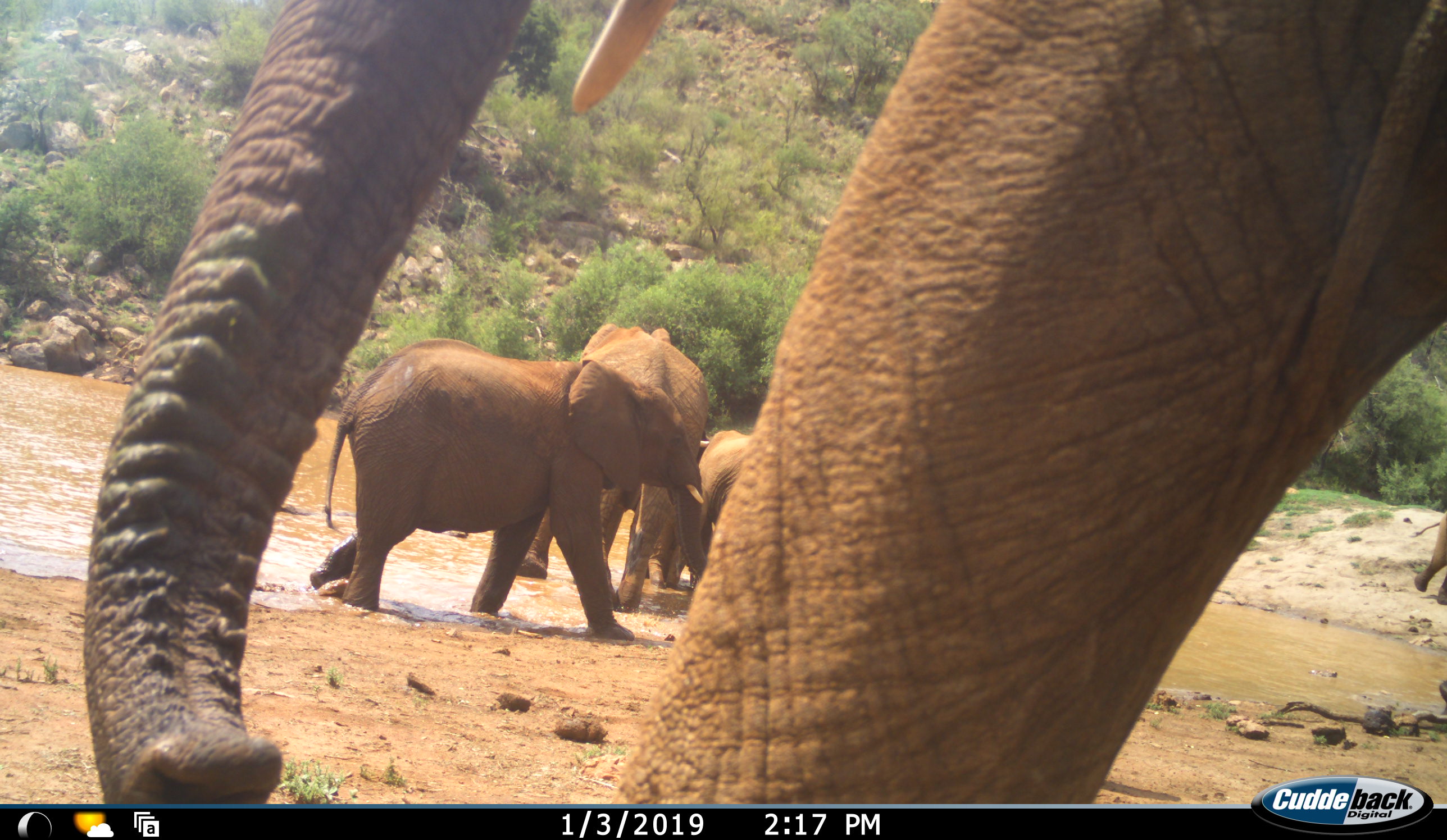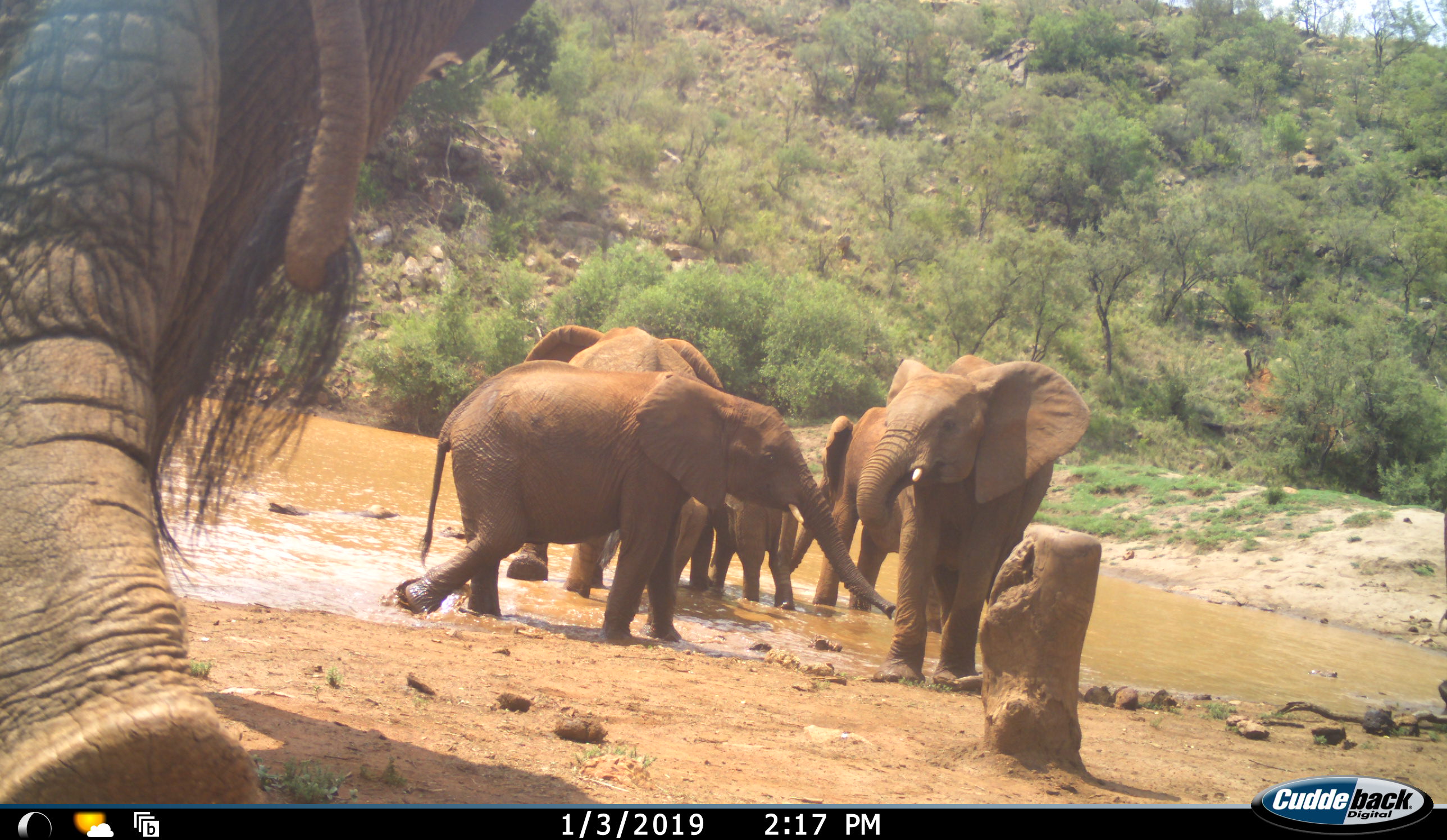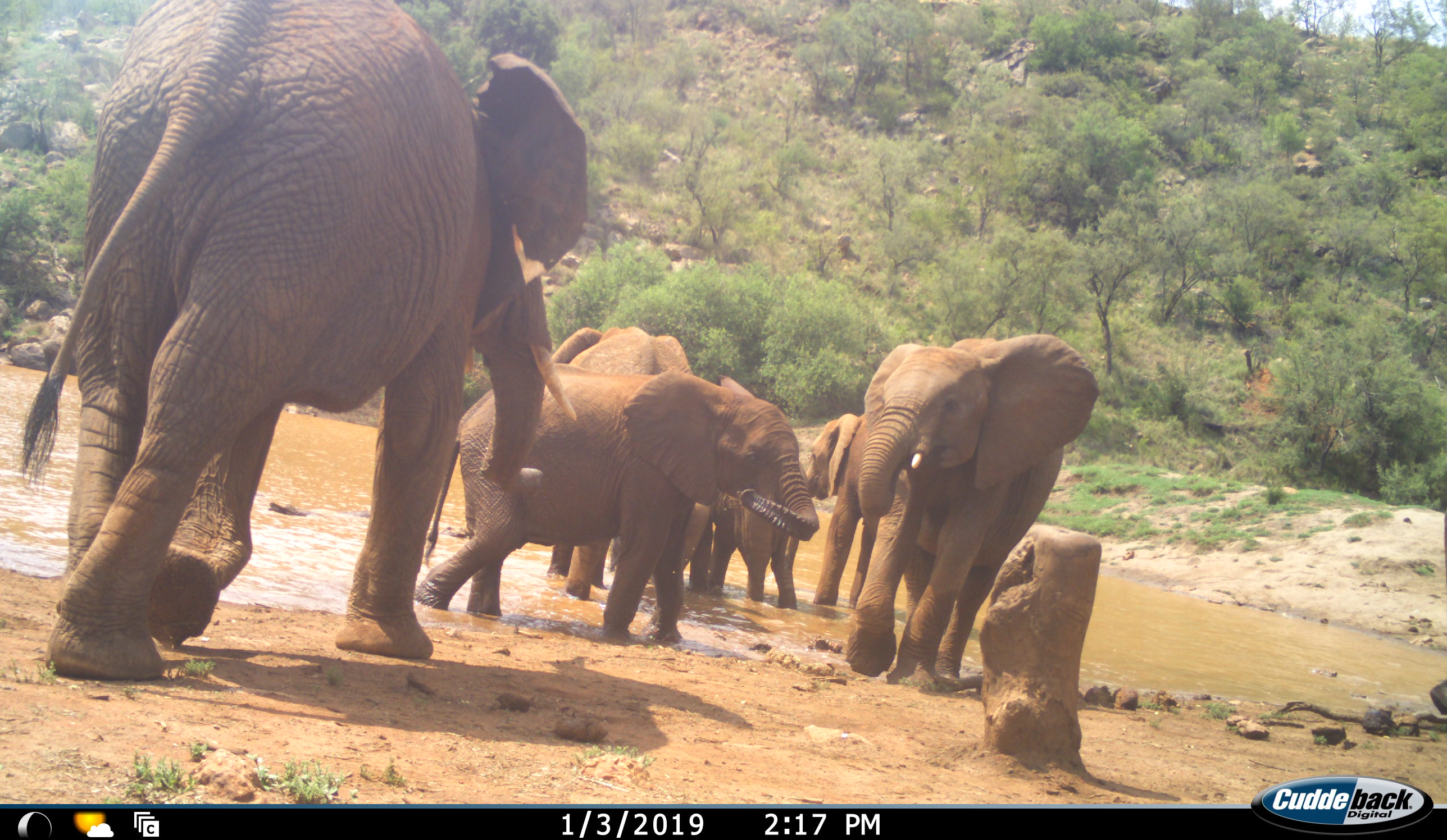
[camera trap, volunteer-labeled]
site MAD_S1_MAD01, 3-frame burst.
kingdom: Animalia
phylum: Chordata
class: Mammalia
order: Proboscidea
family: Elephantidae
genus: Loxodonta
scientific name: Loxodonta africana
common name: african bush elephant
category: elephant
Elephant (african bush elephant) (Loxodonta africana), count 7. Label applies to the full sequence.